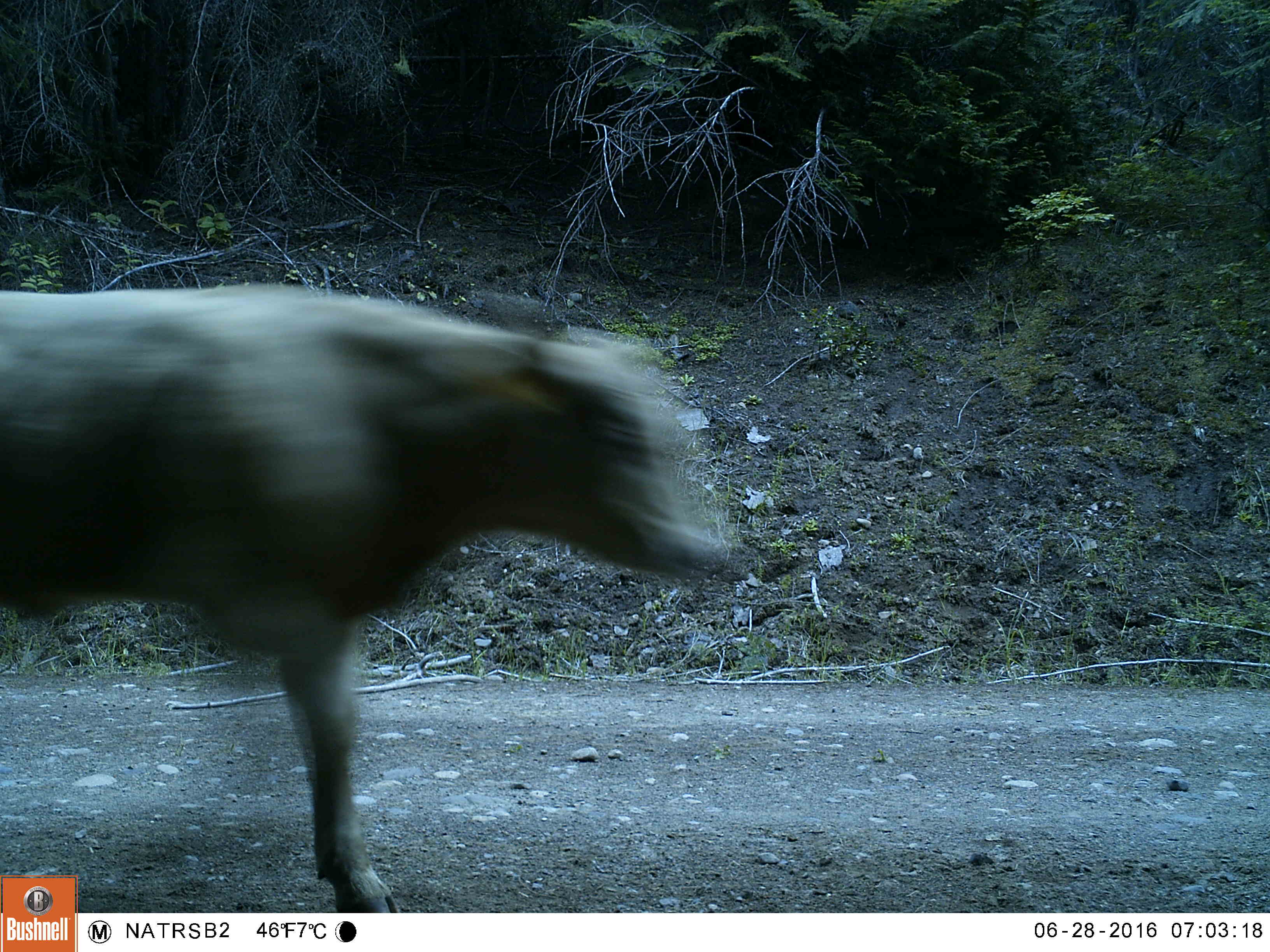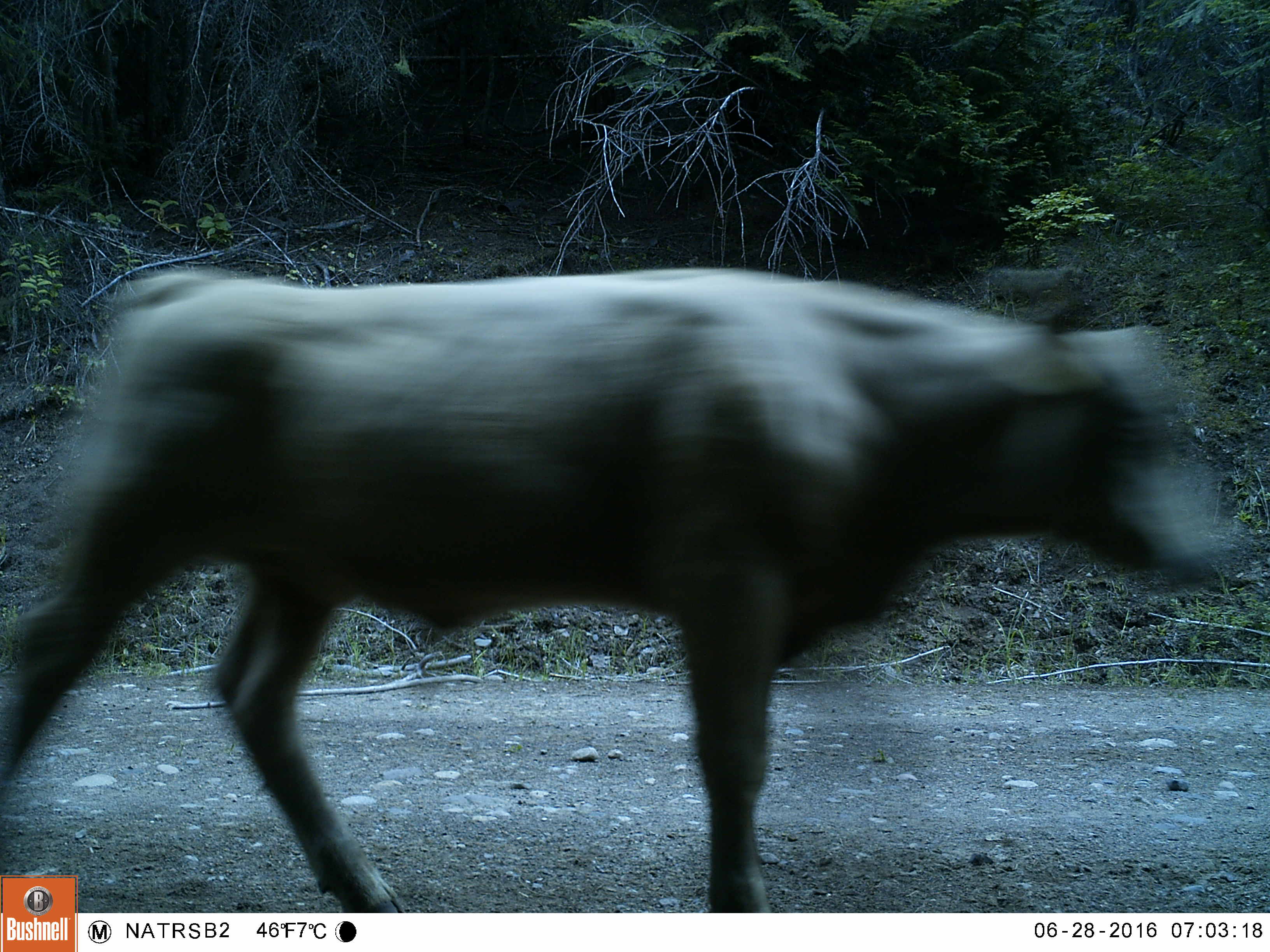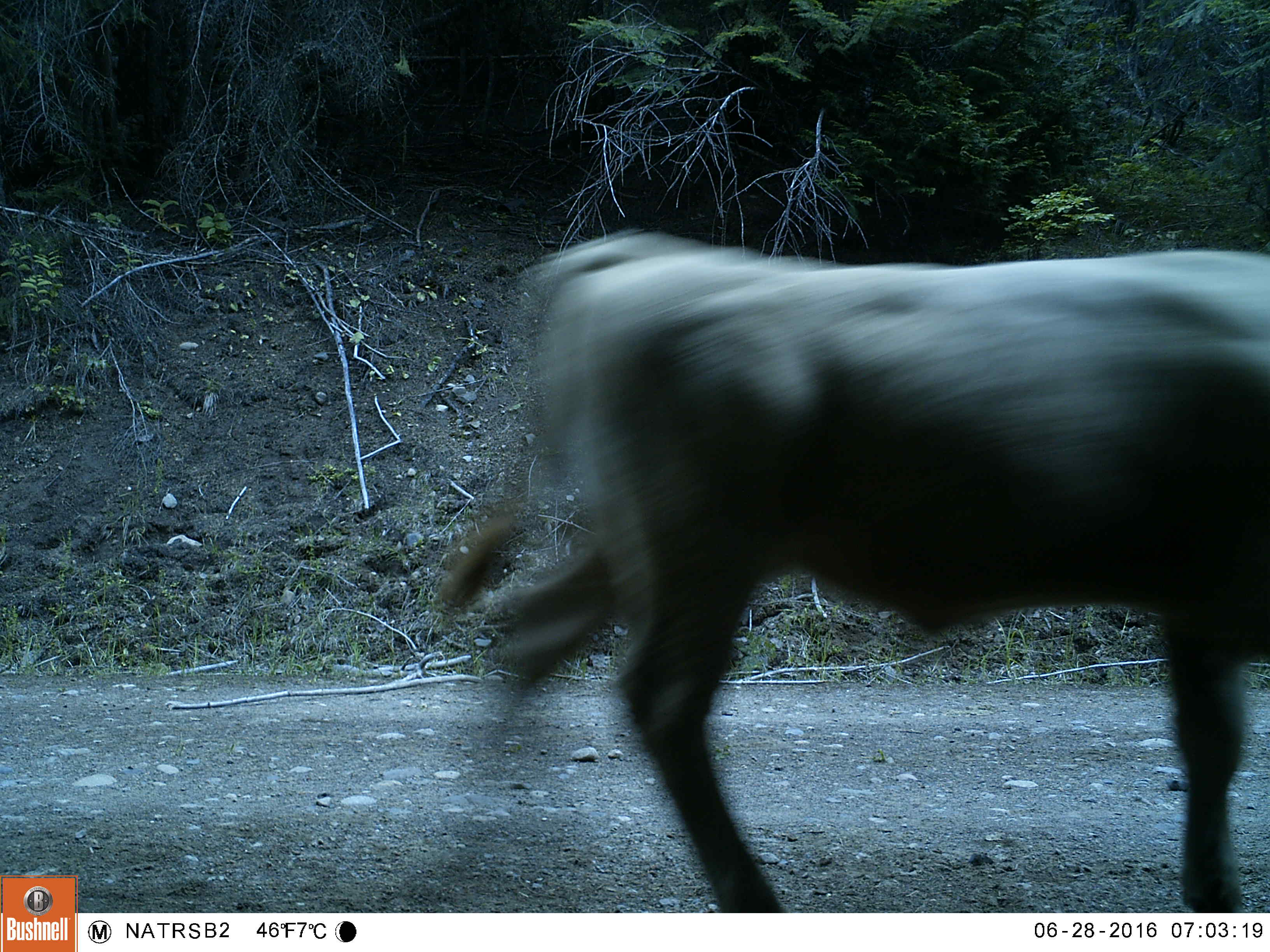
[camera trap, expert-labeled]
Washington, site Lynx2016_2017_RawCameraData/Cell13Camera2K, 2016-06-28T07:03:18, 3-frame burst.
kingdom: Animalia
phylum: Chordata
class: Mammalia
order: Artiodactyla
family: Bovidae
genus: Bos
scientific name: Bos taurus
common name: domestic cattle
Domestic cattle (Bos taurus). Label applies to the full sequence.